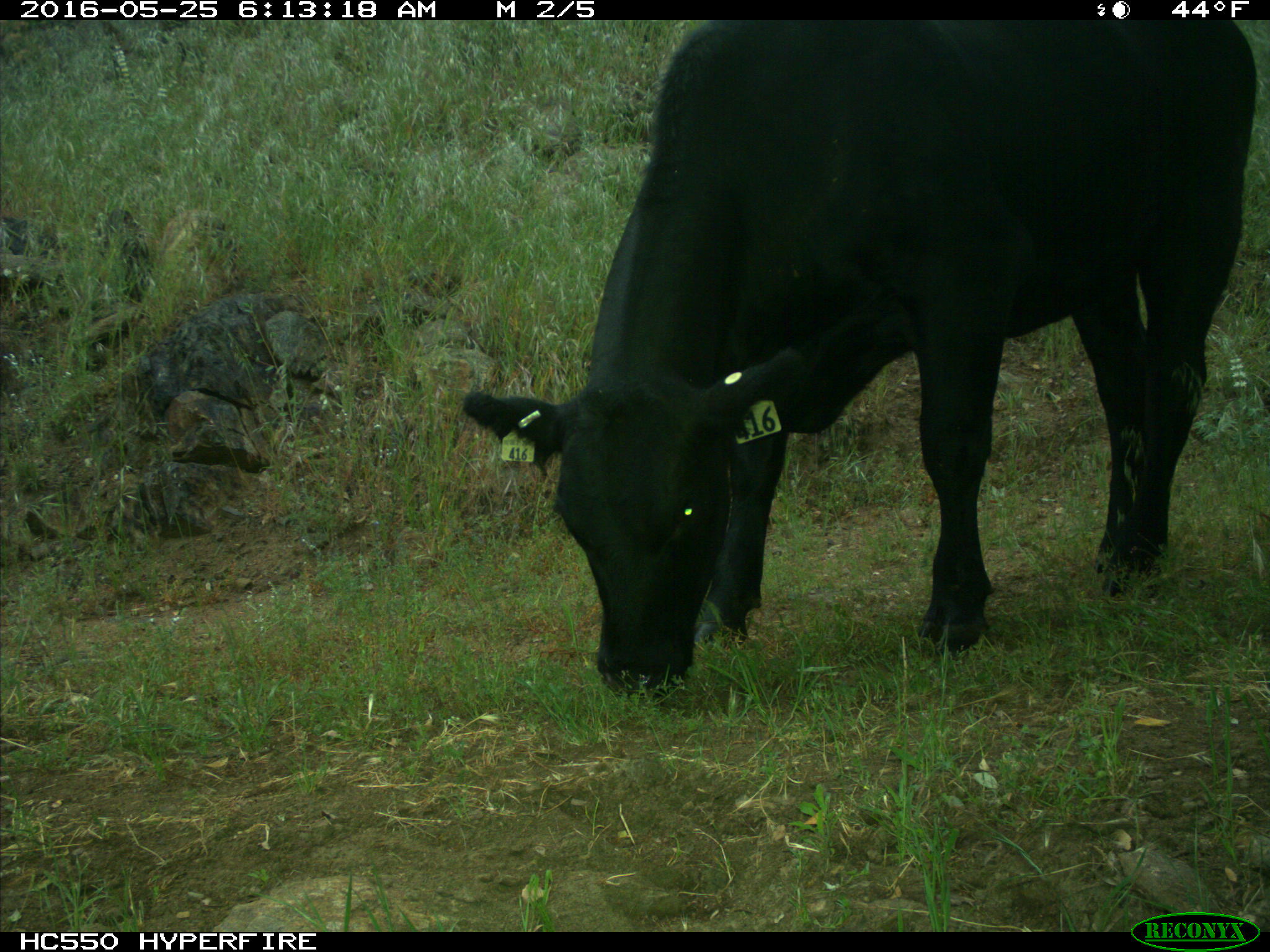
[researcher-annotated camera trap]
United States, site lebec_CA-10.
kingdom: Animalia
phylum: Chordata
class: Mammalia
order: Artiodactyla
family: Bovidae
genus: Bos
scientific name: Bos taurus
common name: domestic cow